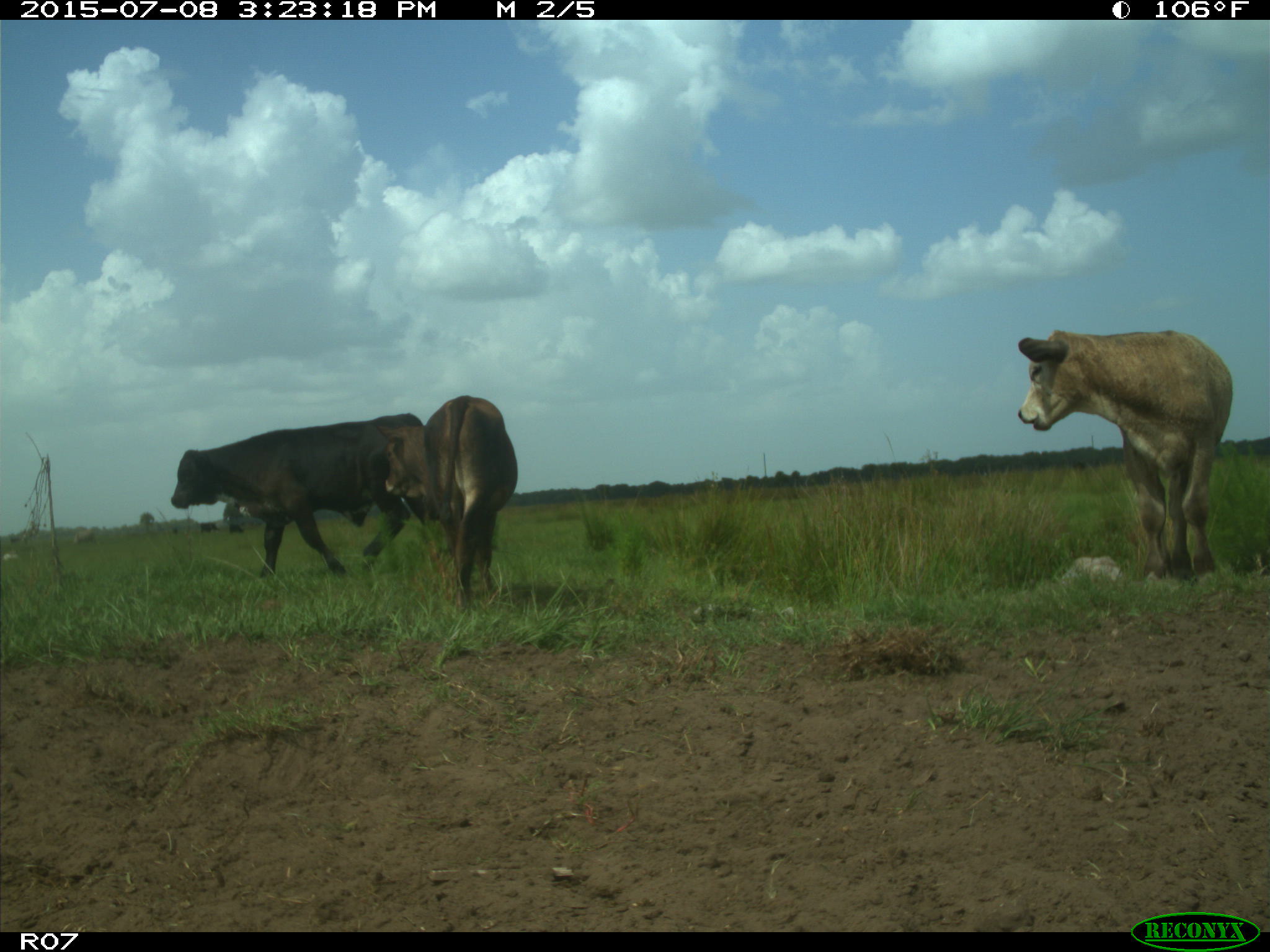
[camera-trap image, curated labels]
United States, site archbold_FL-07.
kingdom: Animalia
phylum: Chordata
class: Mammalia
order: Artiodactyla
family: Bovidae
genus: Bos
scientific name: Bos taurus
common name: domestic cow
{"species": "Bos taurus (domestic cow)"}